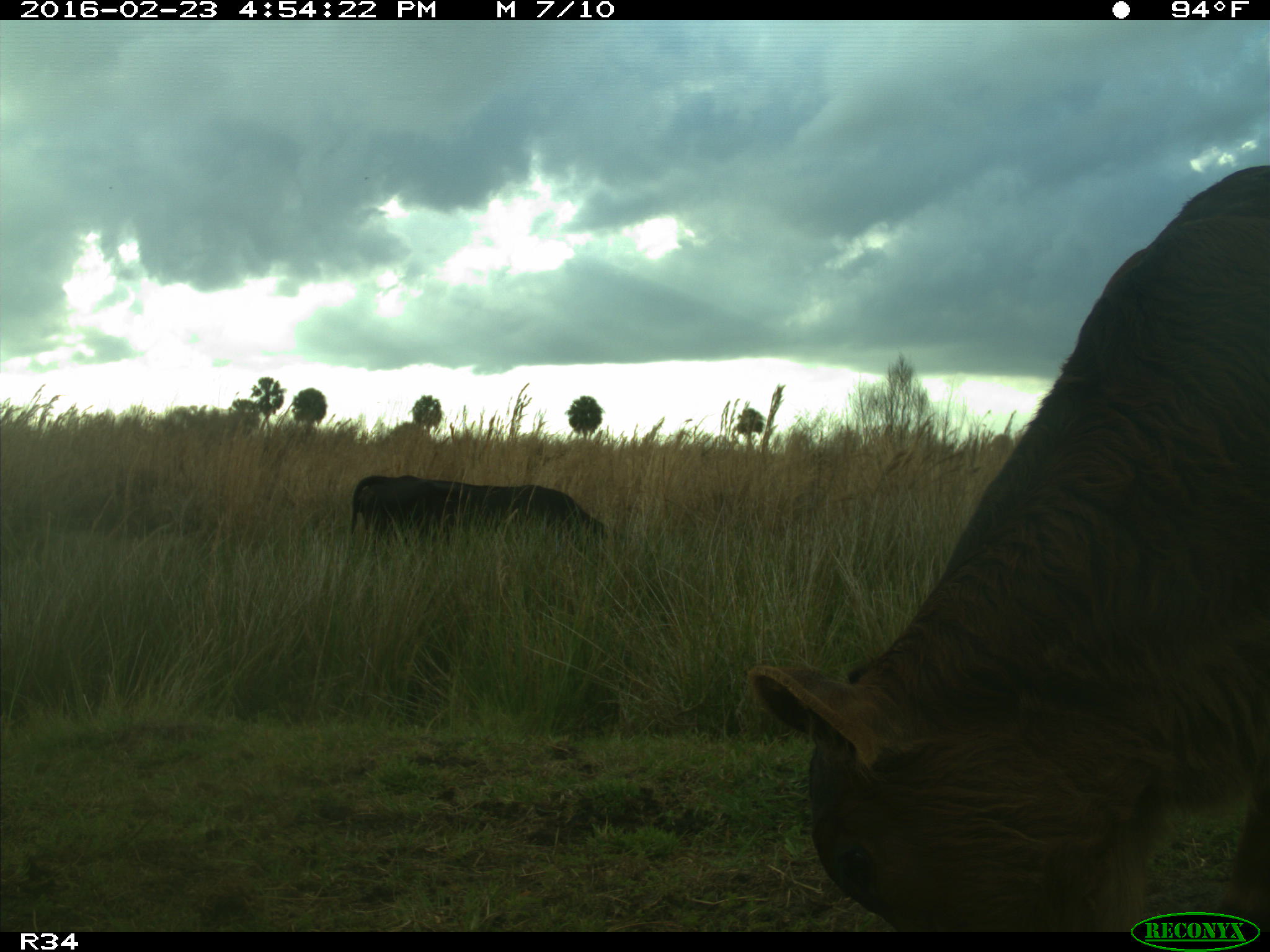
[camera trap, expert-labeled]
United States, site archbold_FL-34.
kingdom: Animalia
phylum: Chordata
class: Mammalia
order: Artiodactyla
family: Bovidae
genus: Bos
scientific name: Bos taurus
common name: domestic cow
Bos taurus (domestic cow).